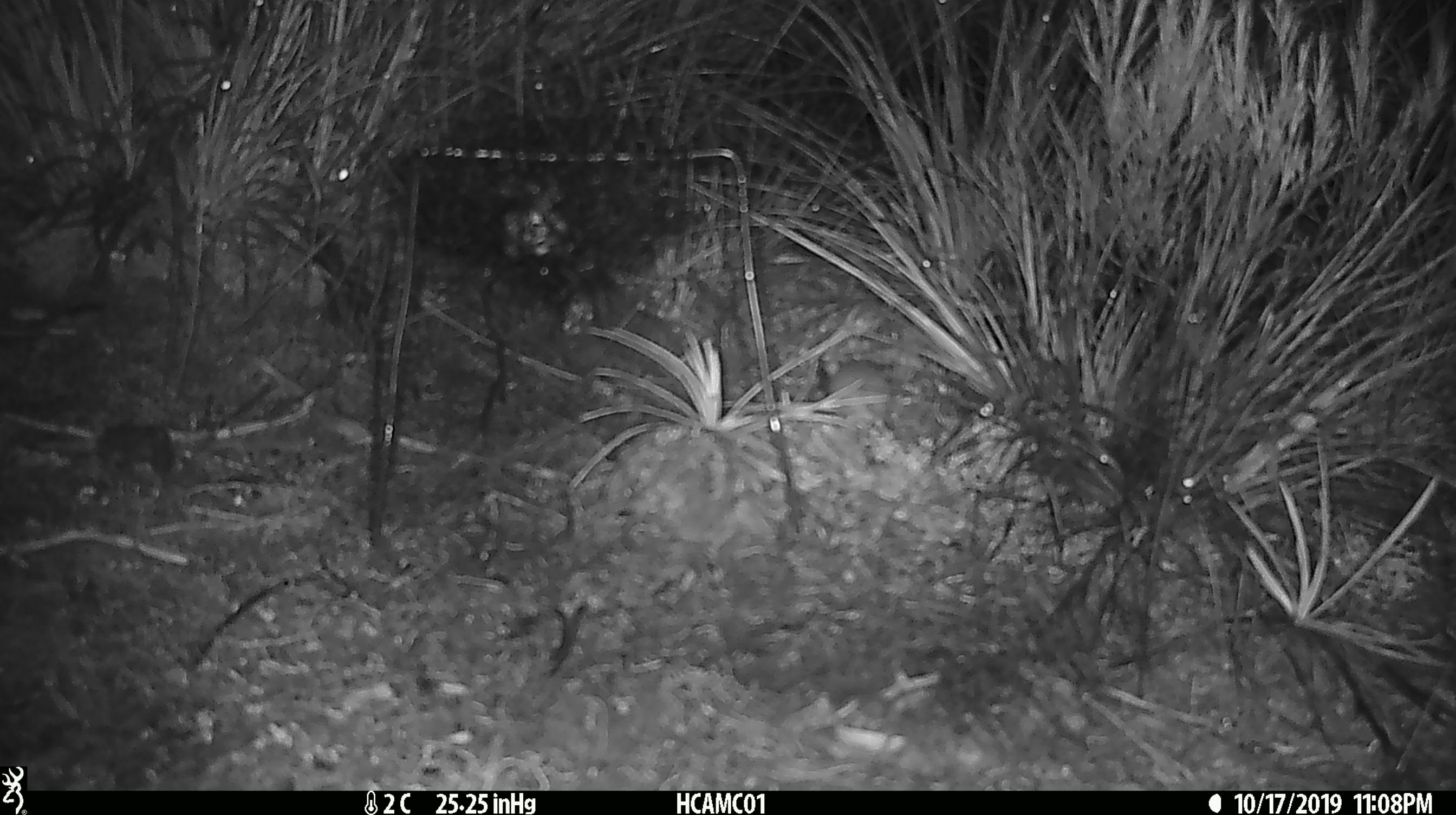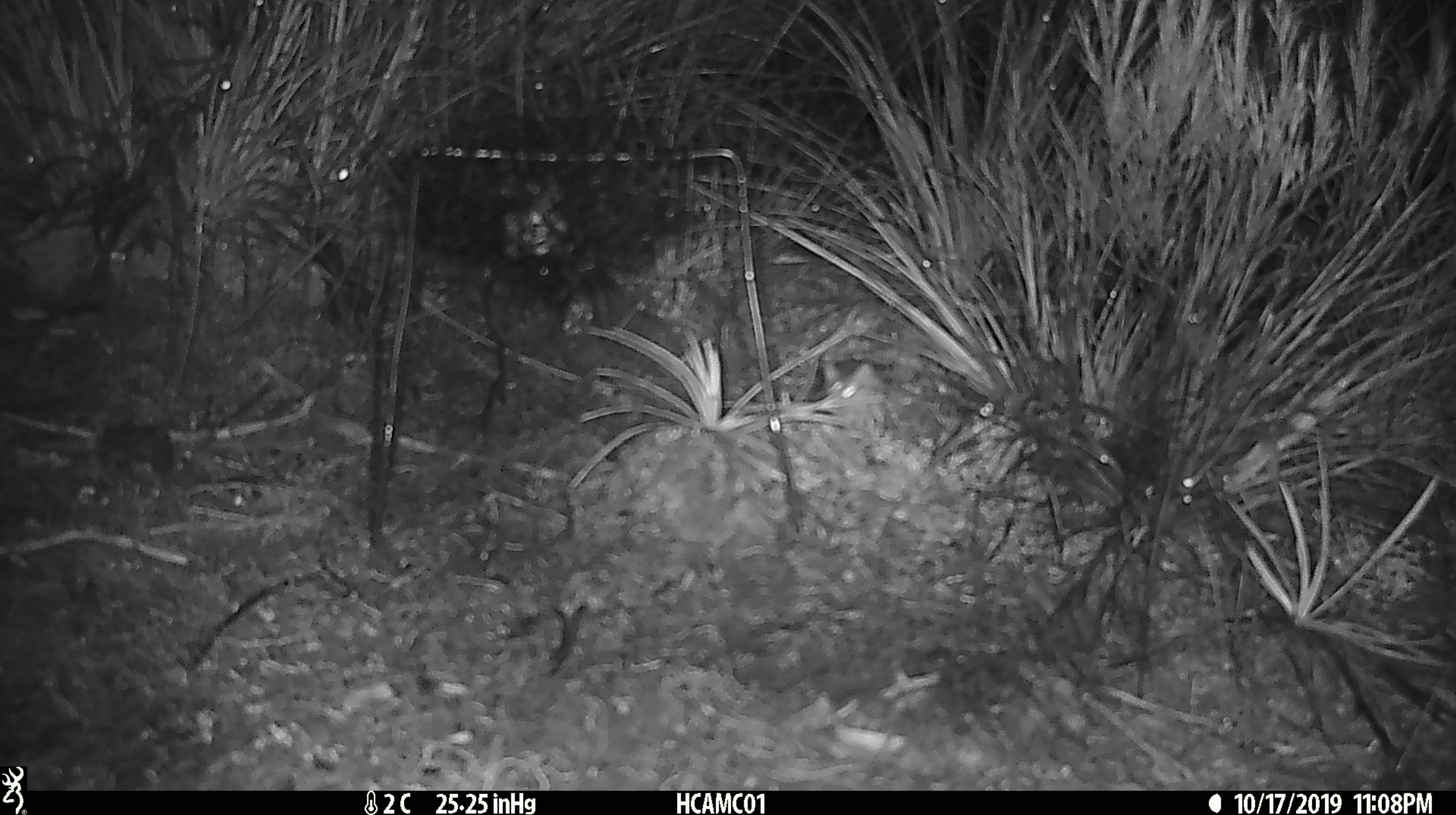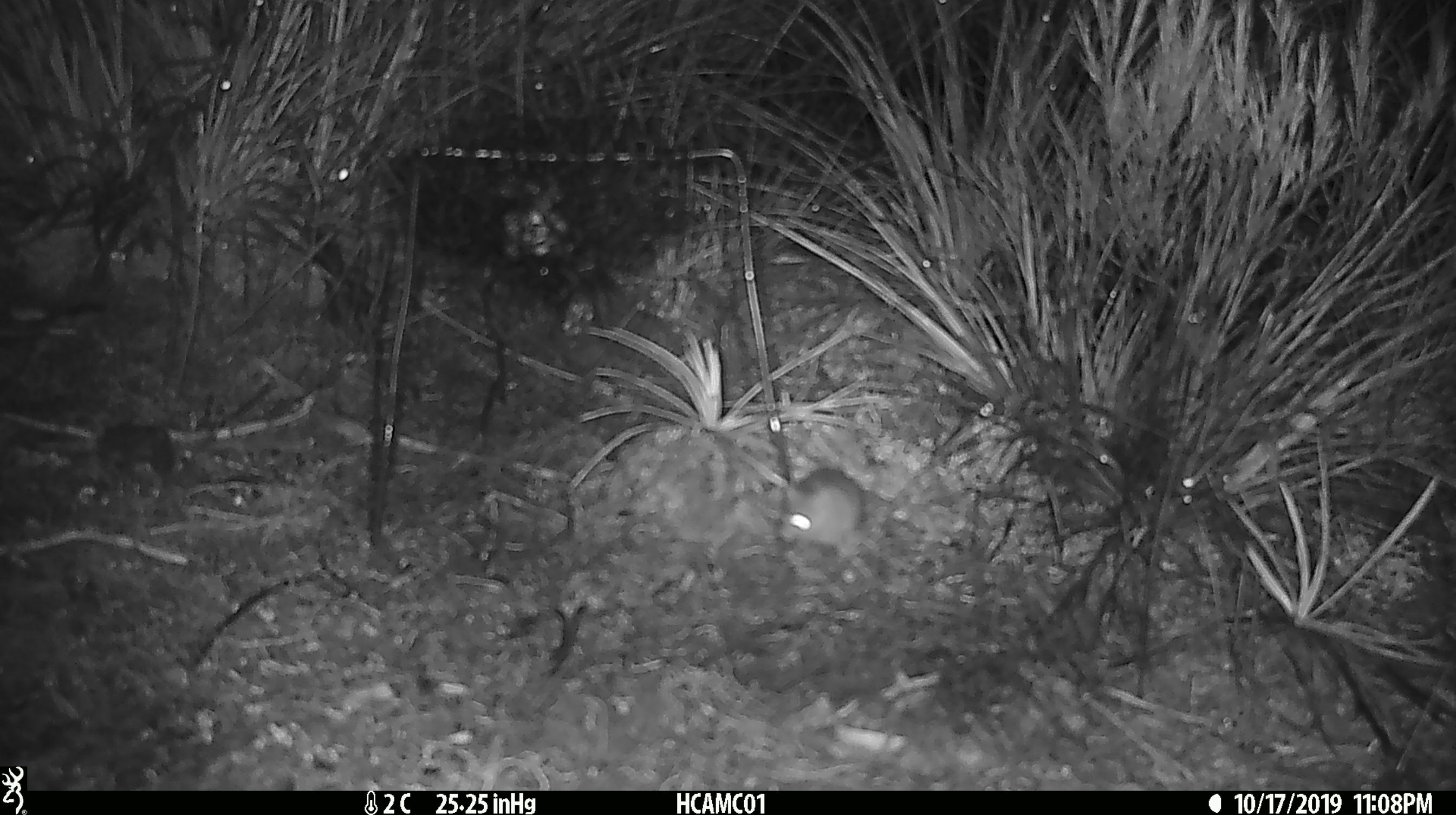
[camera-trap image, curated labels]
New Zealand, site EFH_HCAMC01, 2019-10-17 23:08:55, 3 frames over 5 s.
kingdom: Animalia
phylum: Chordata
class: Mammalia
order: Rodentia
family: Muridae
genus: Mus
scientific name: Mus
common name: mouse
Mouse (Mus).